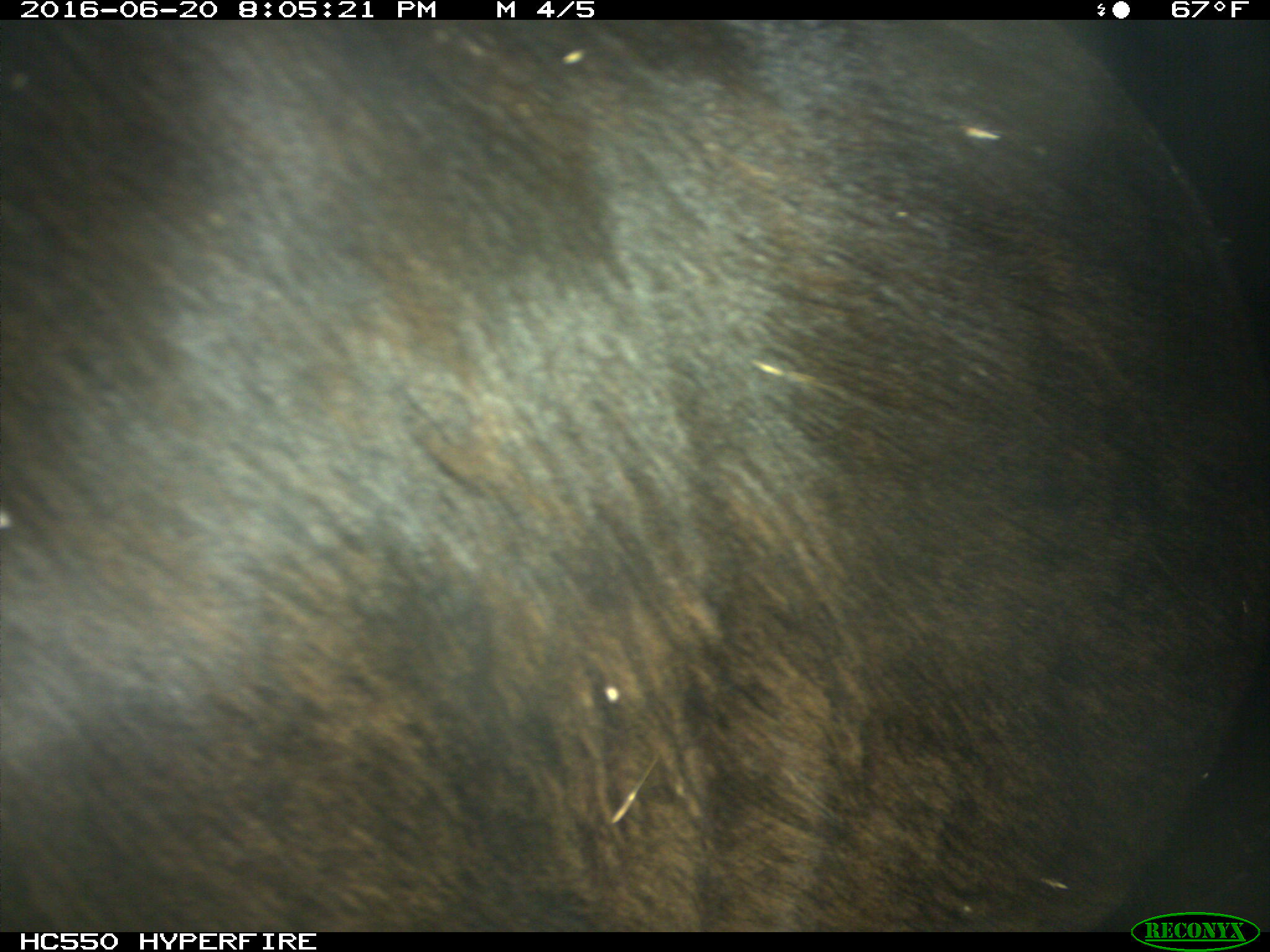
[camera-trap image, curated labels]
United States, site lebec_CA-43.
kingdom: Animalia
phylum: Chordata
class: Mammalia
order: Artiodactyla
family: Bovidae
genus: Bos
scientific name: Bos taurus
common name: domestic cow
Bos taurus (domestic cow).